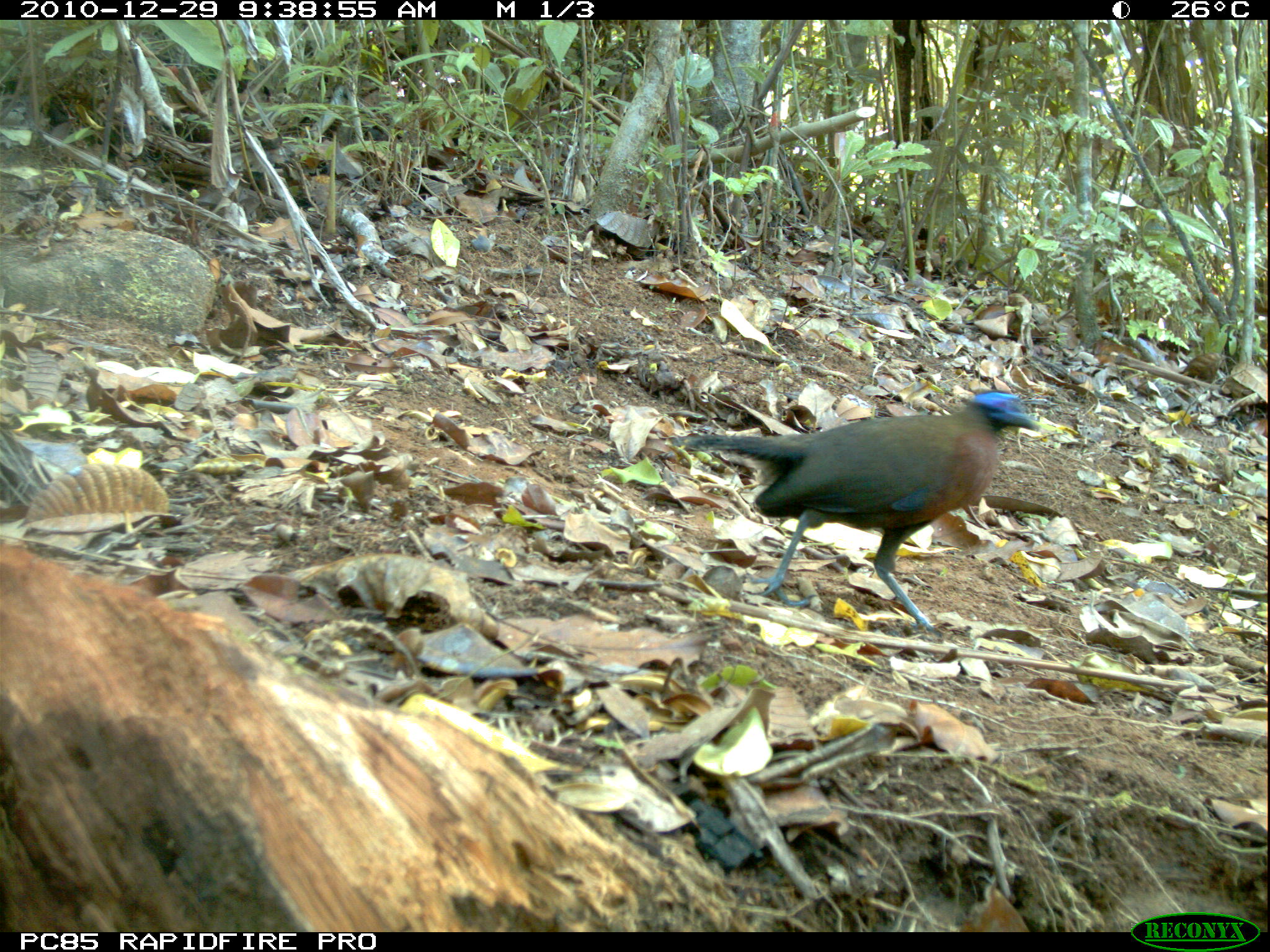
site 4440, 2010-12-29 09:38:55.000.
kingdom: Animalia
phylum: Chordata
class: Aves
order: Passeriformes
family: Cisticolidae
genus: Cisticola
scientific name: Cisticola cherina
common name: madagascar cisticola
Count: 1.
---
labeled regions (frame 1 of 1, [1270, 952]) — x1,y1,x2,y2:
cisticola cherina: 670,389,1039,636